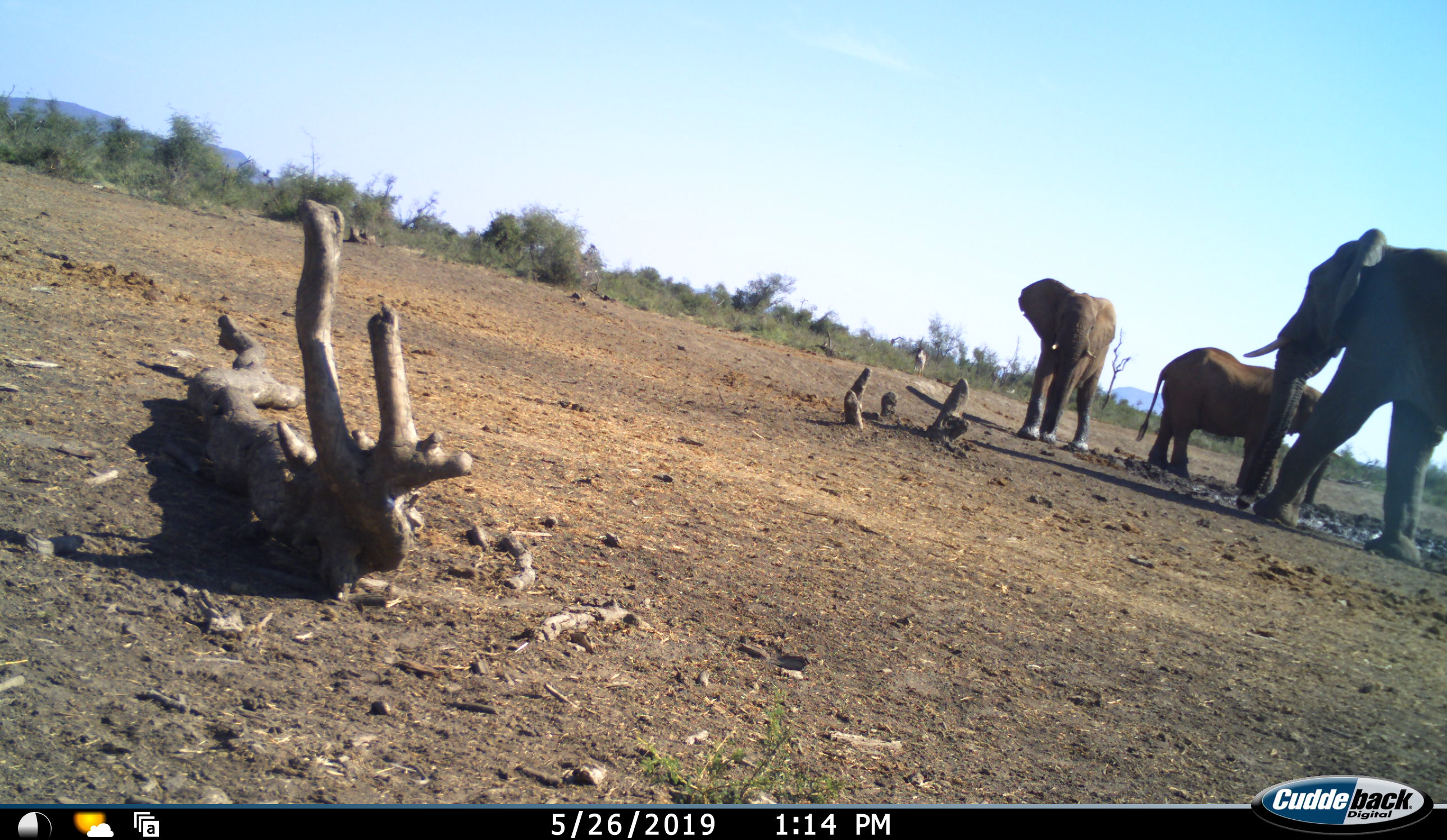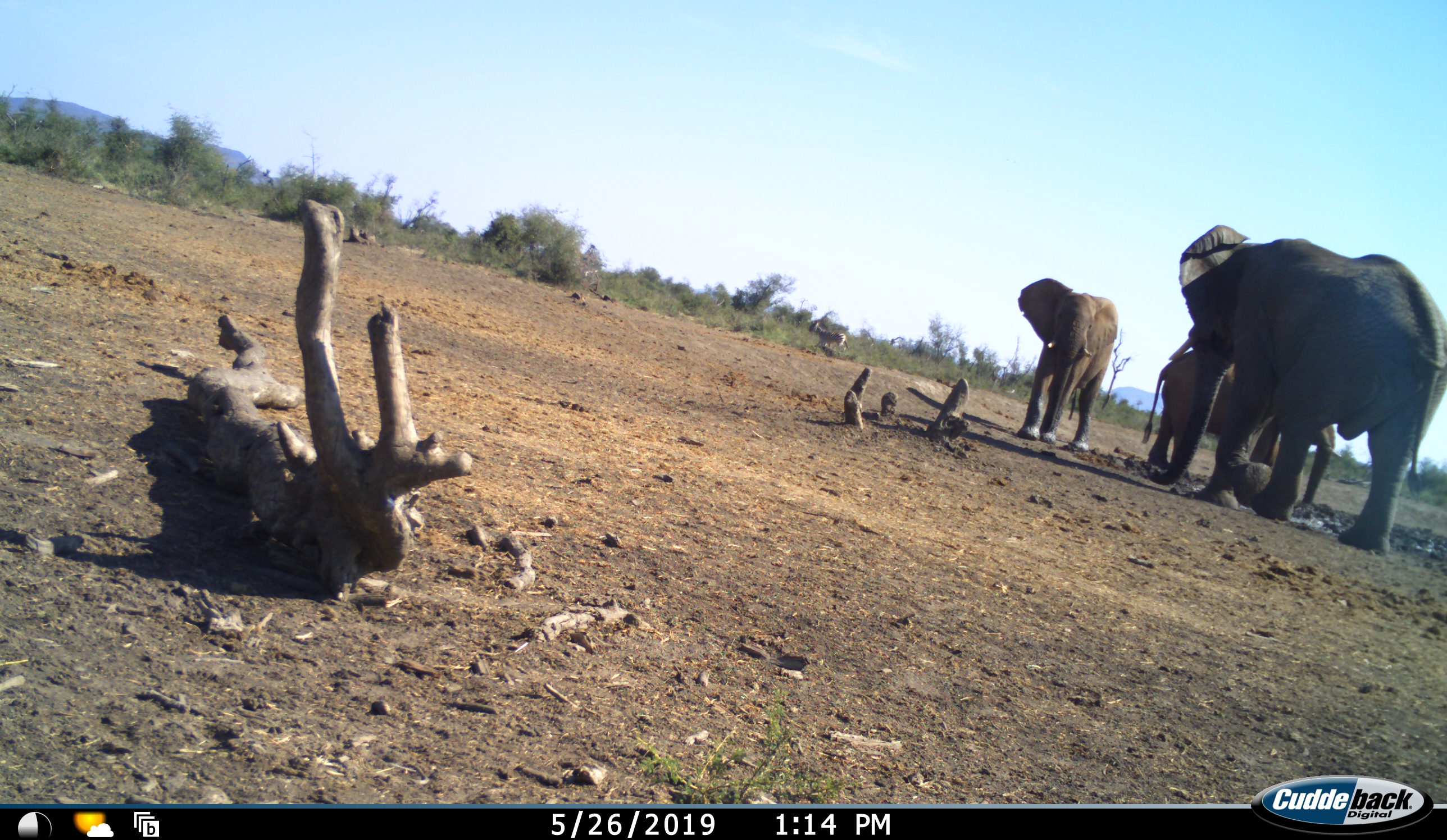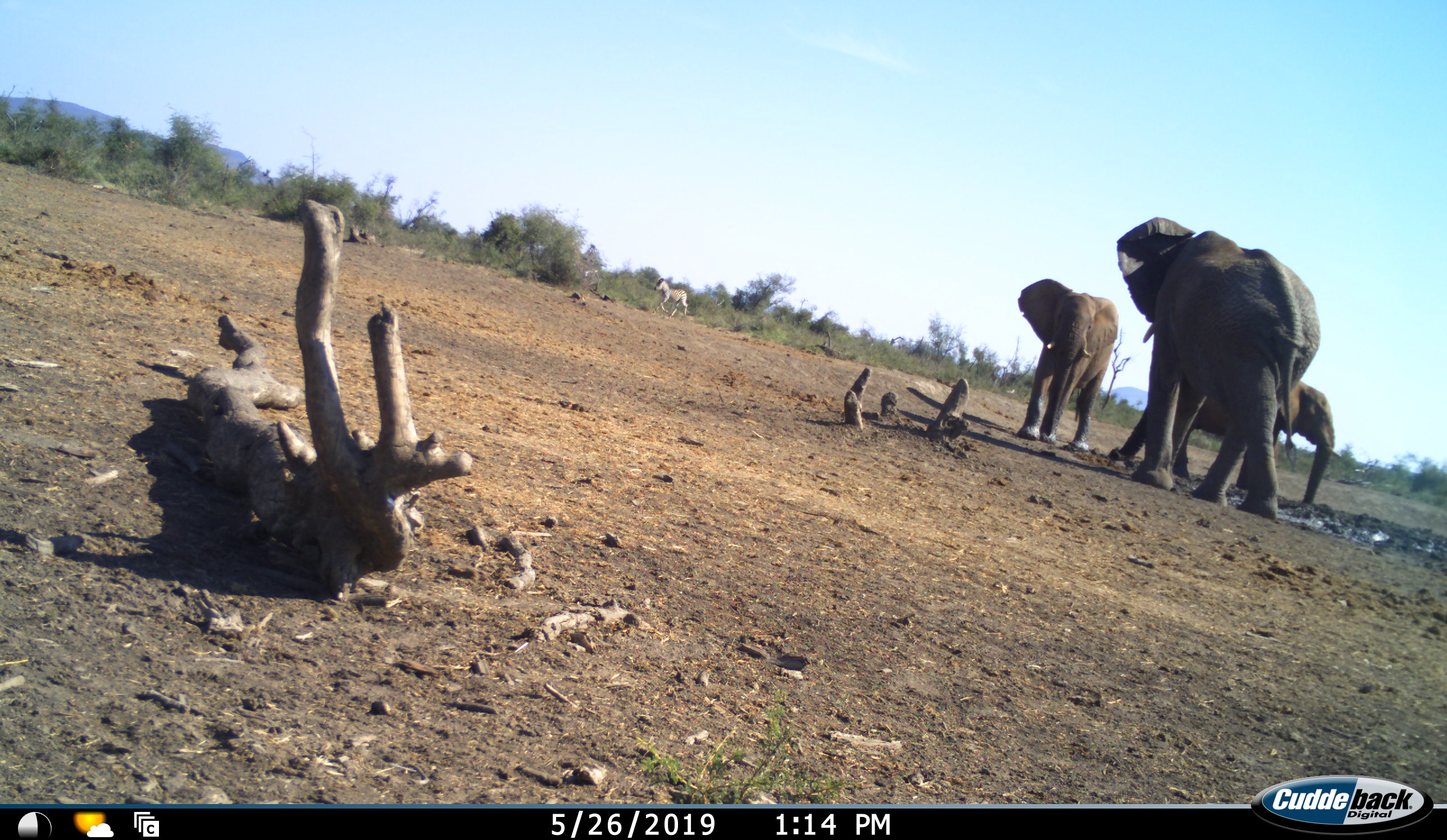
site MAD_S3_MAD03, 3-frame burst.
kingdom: Animalia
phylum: Chordata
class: Mammalia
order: Proboscidea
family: Elephantidae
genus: Loxodonta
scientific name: Loxodonta africana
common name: african bush elephant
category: elephant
Elephant (african bush elephant) (Loxodonta africana), count 3. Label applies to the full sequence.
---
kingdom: Animalia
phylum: Chordata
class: Mammalia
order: Perissodactyla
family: Equidae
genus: Equus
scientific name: Equus quagga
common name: plains zebra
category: zebraplains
Zebraplains (plains zebra) (Equus quagga), count 1. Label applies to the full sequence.